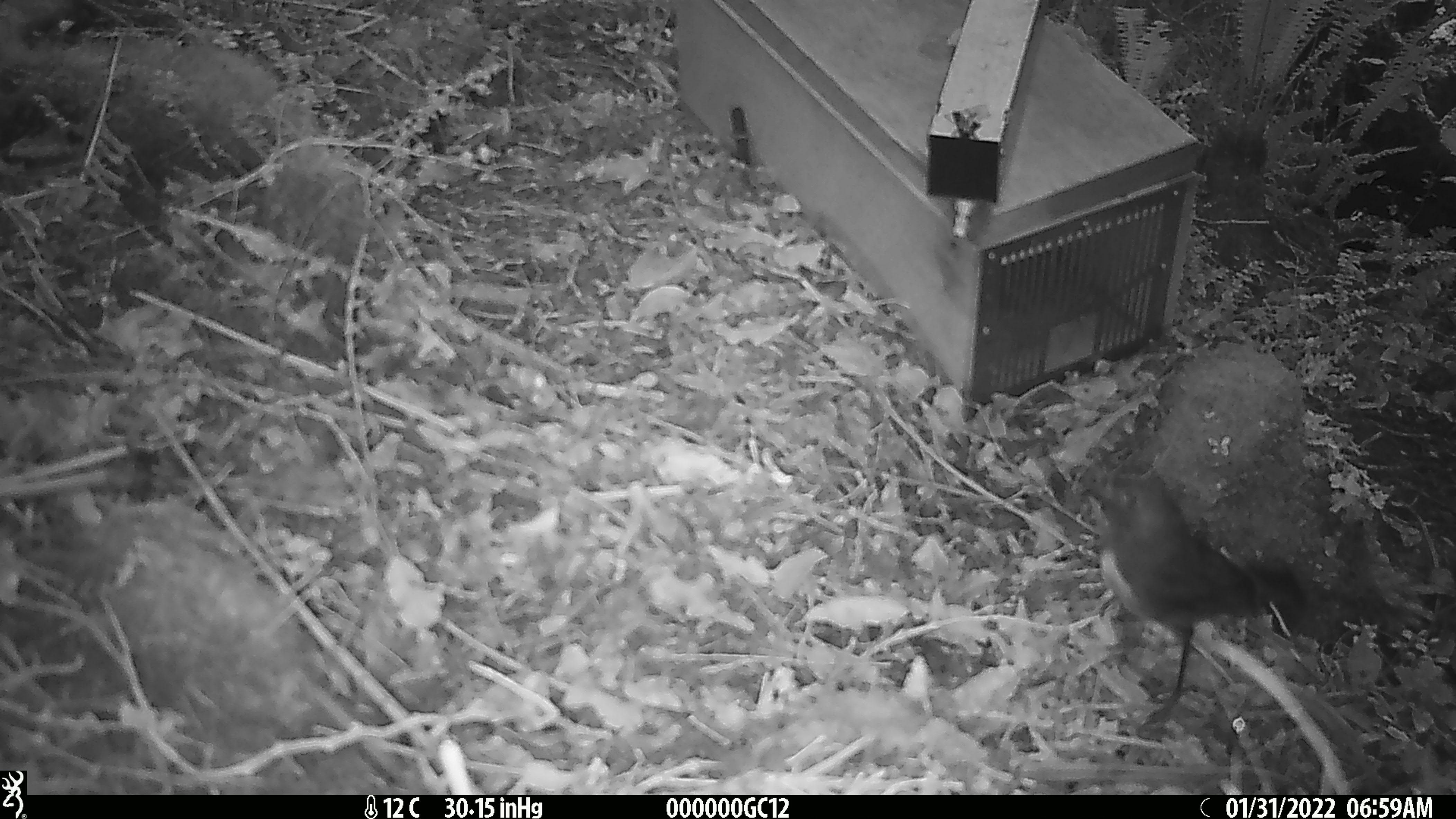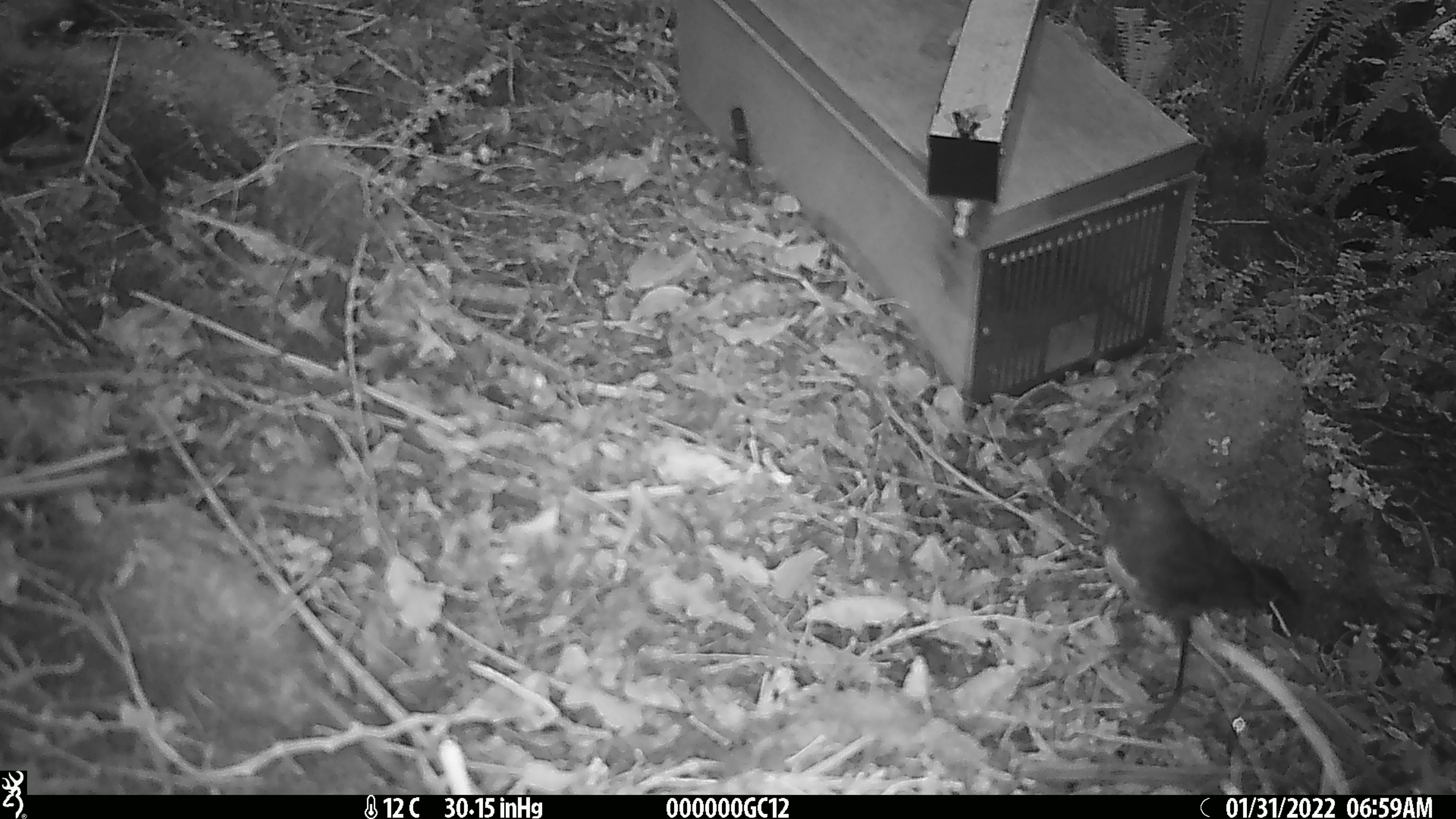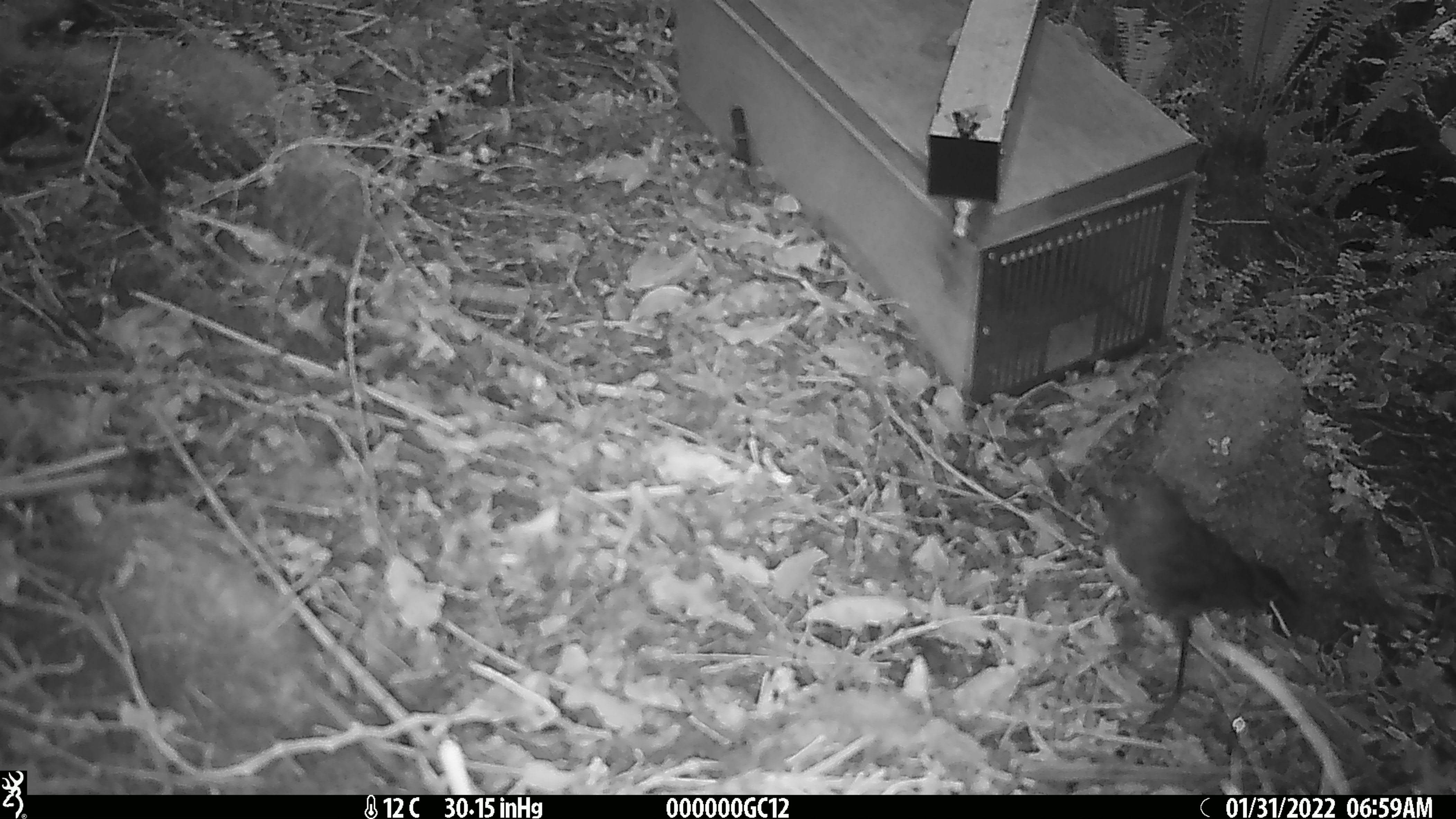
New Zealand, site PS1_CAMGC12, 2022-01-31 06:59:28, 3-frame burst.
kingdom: Animalia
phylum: Chordata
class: Aves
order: Passeriformes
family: Petroicidae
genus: Petroica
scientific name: Petroica australis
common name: new zealand robin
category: robin